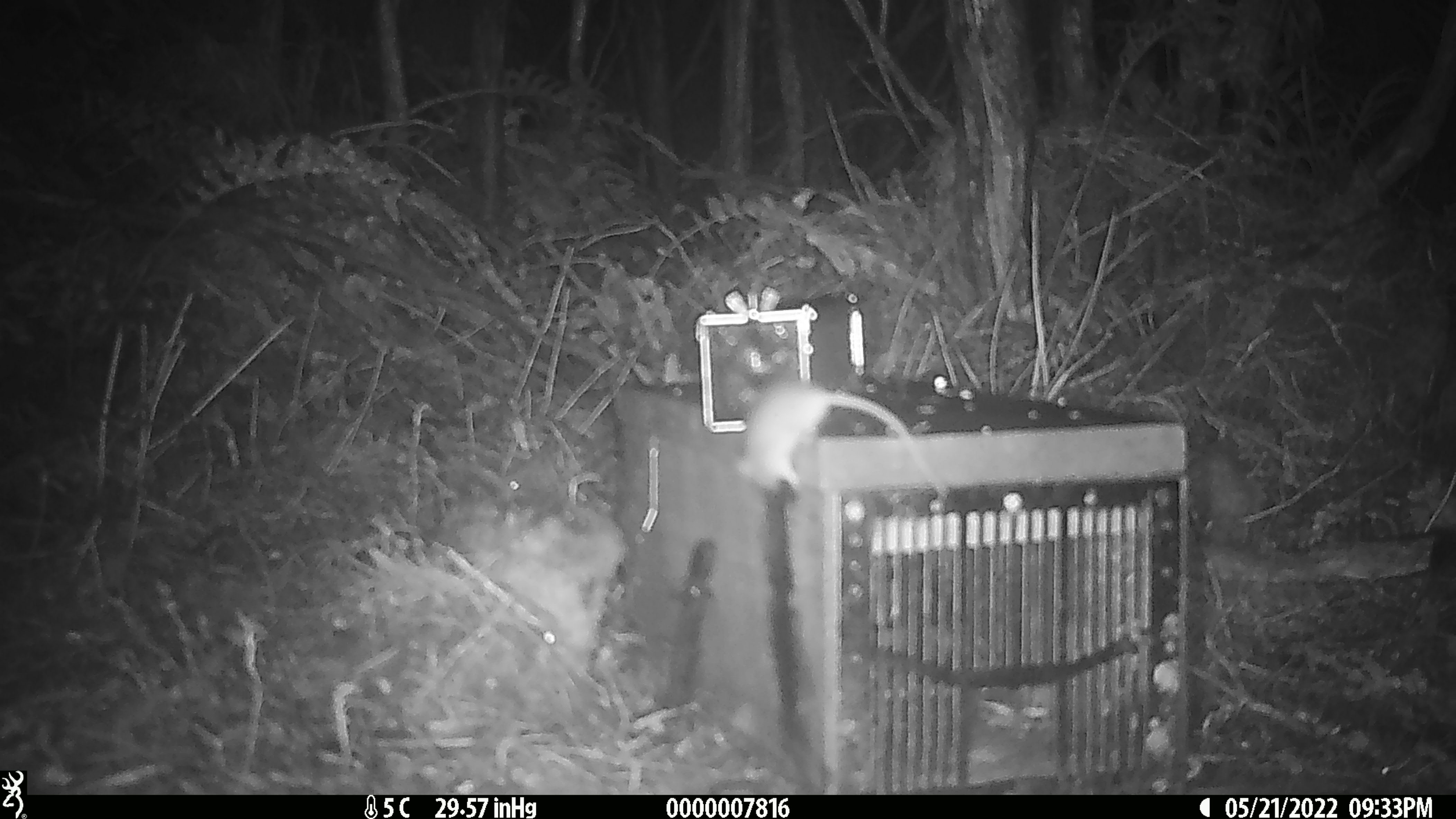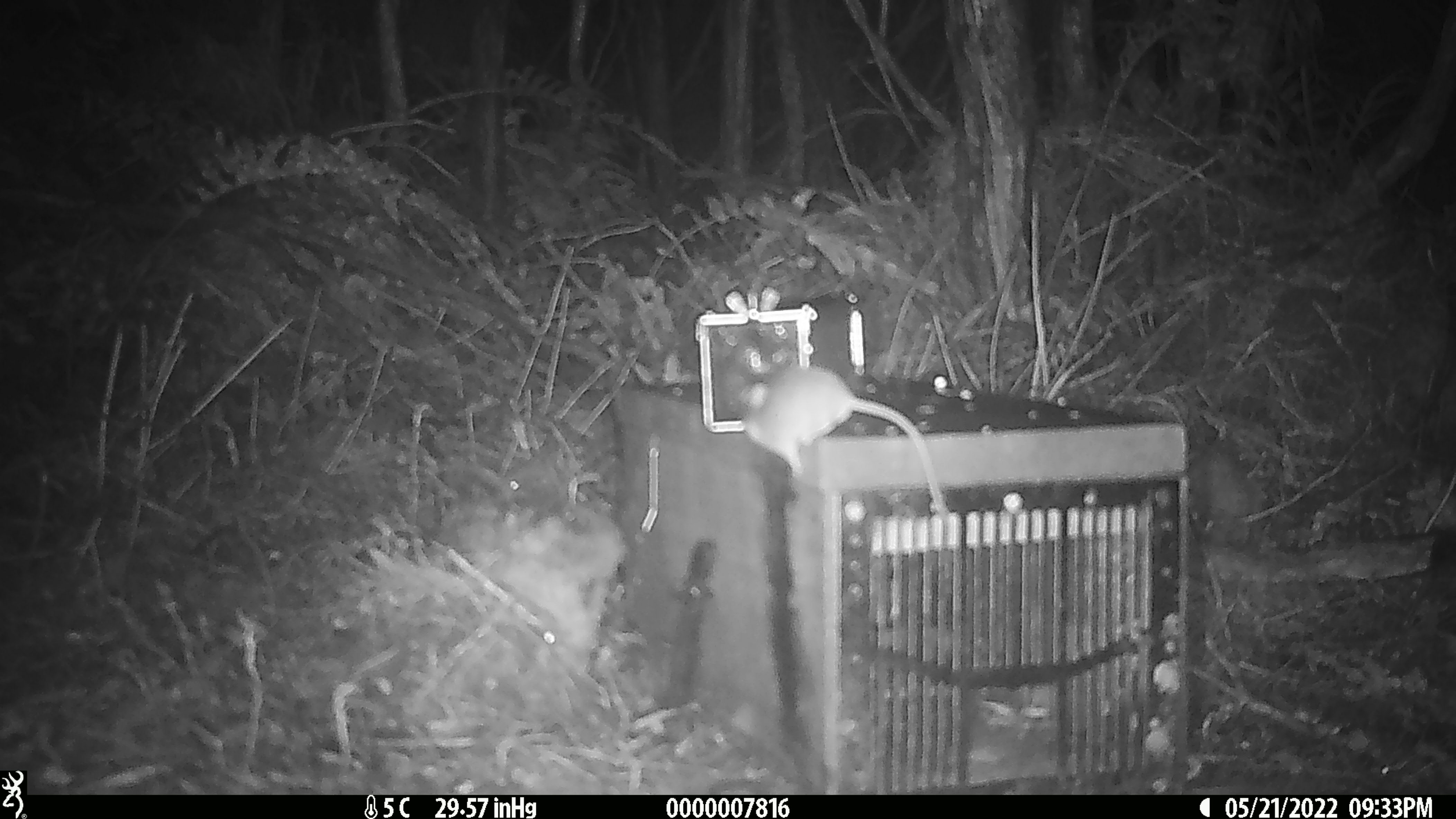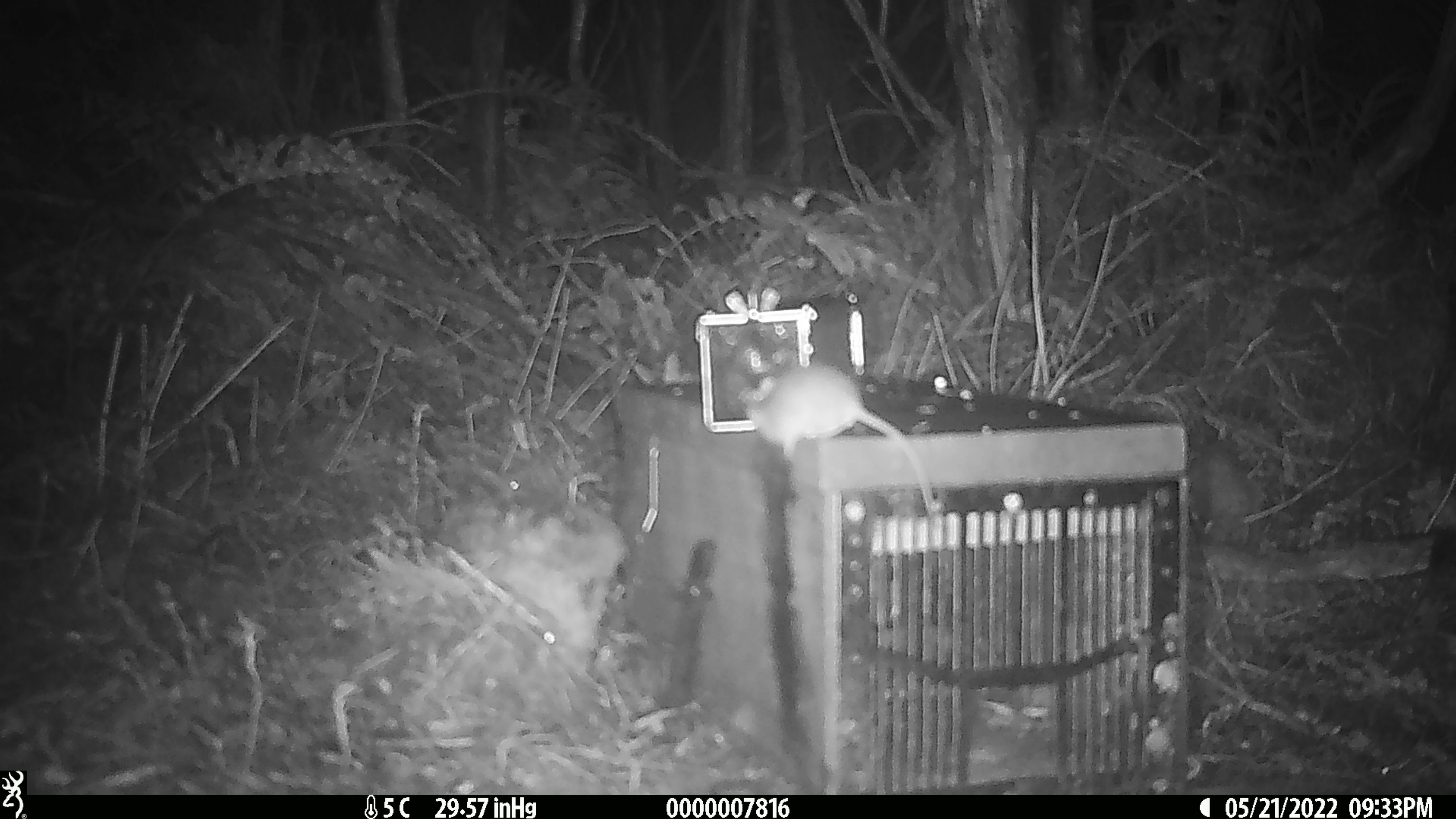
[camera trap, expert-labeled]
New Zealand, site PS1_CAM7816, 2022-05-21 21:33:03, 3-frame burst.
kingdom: Animalia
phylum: Chordata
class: Mammalia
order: Rodentia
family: Muridae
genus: Mus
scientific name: Mus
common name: mouse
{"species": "mouse (Mus)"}